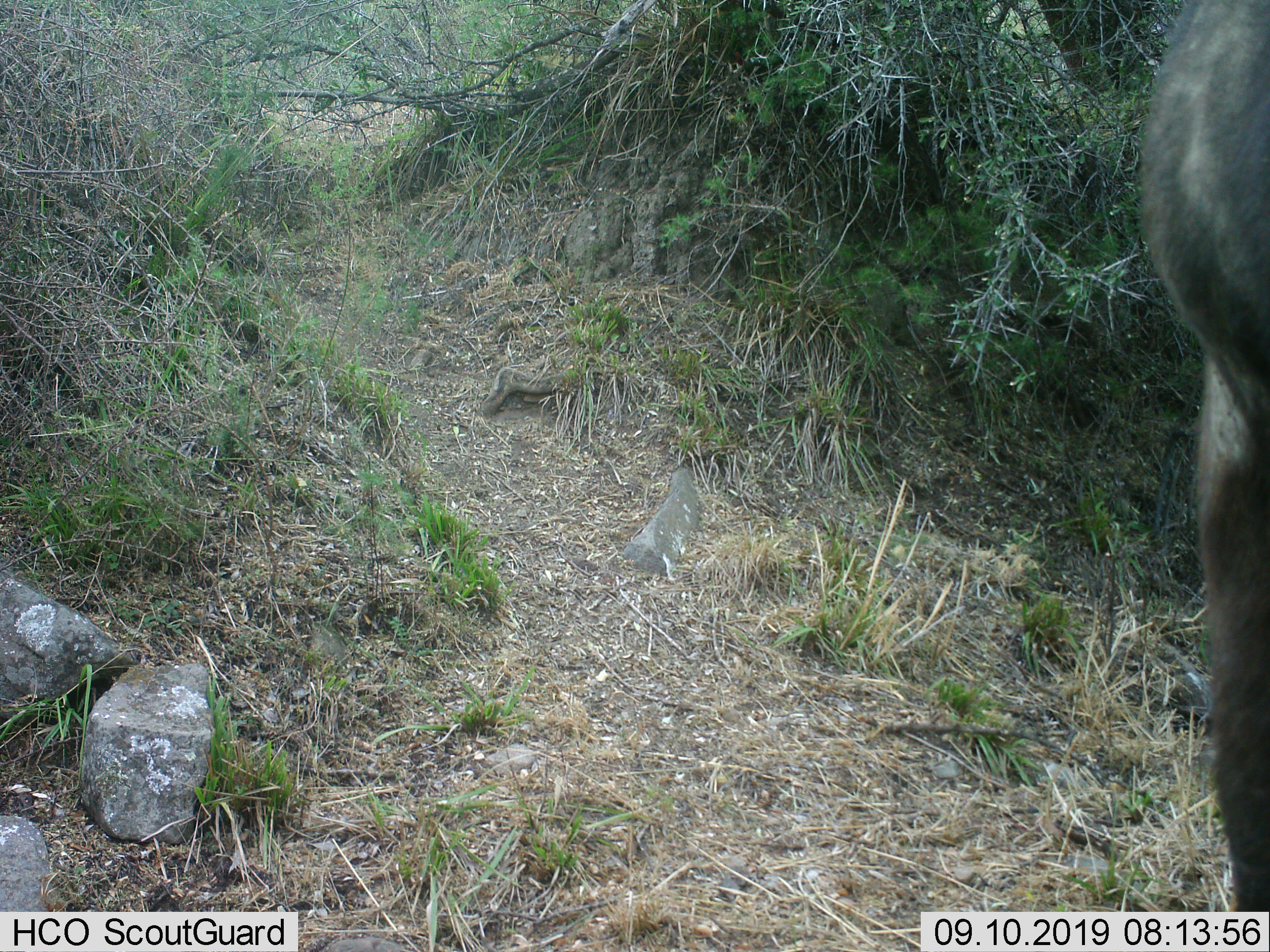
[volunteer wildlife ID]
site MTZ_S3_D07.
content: unidentified animal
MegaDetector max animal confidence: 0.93